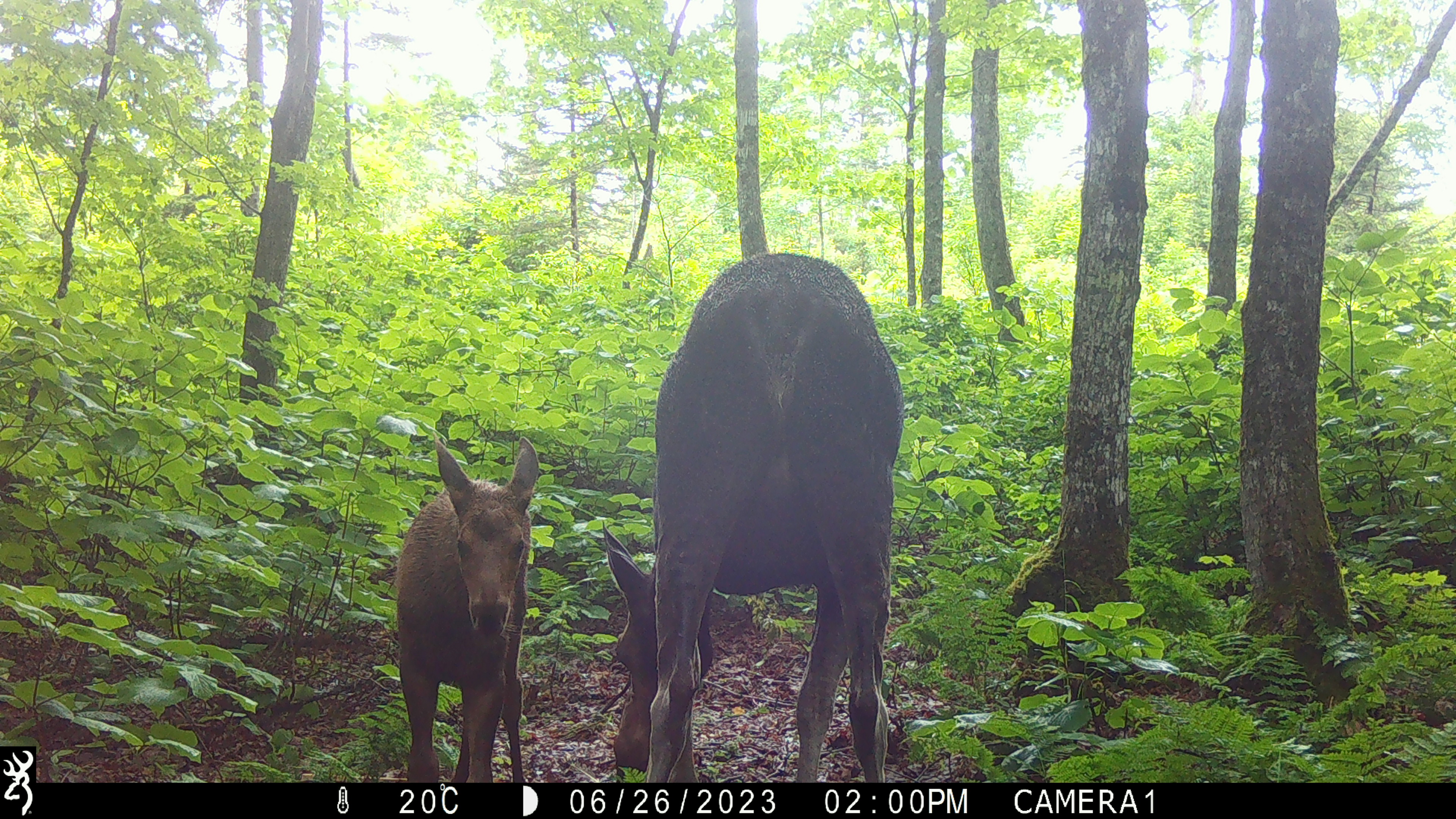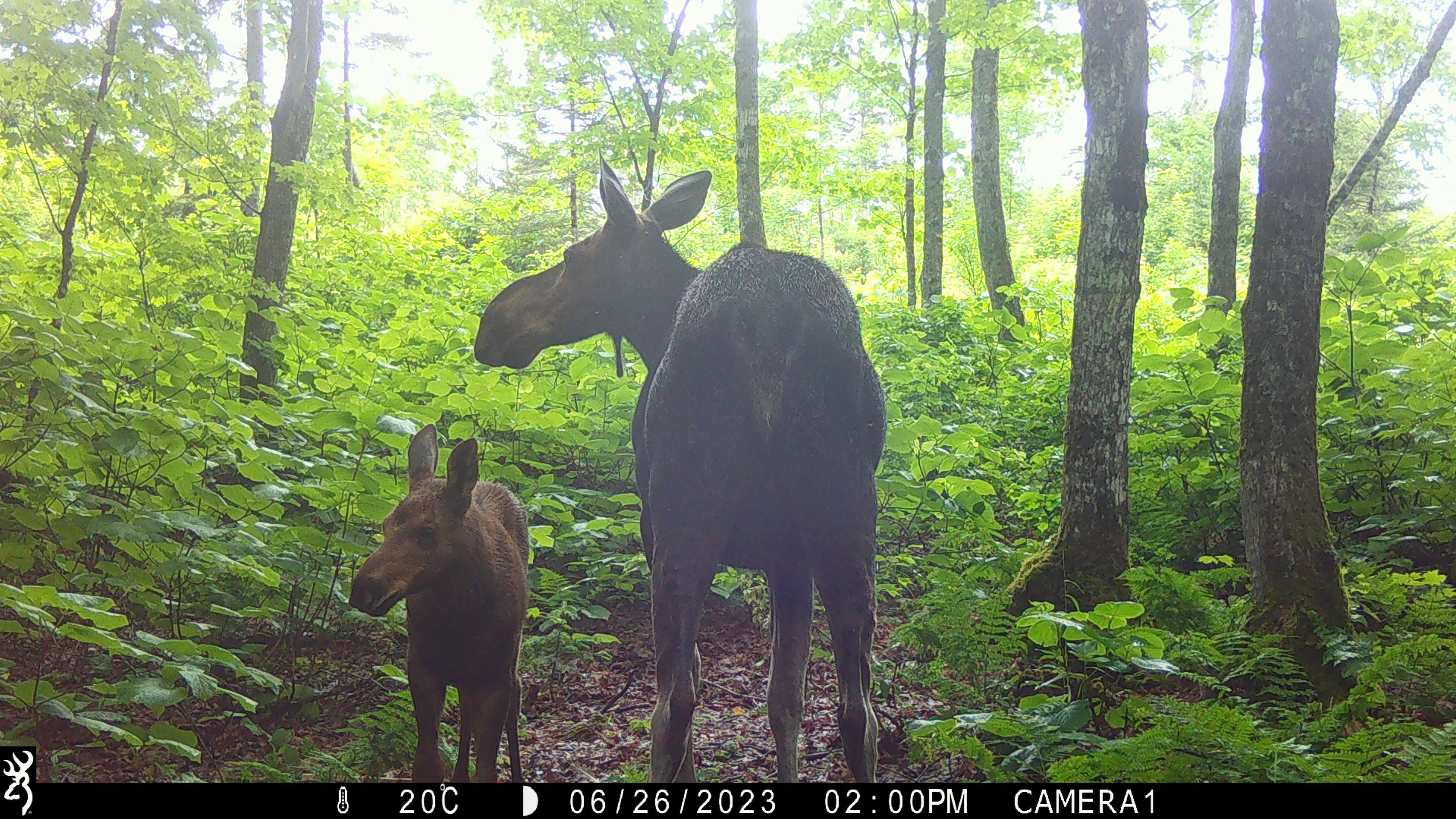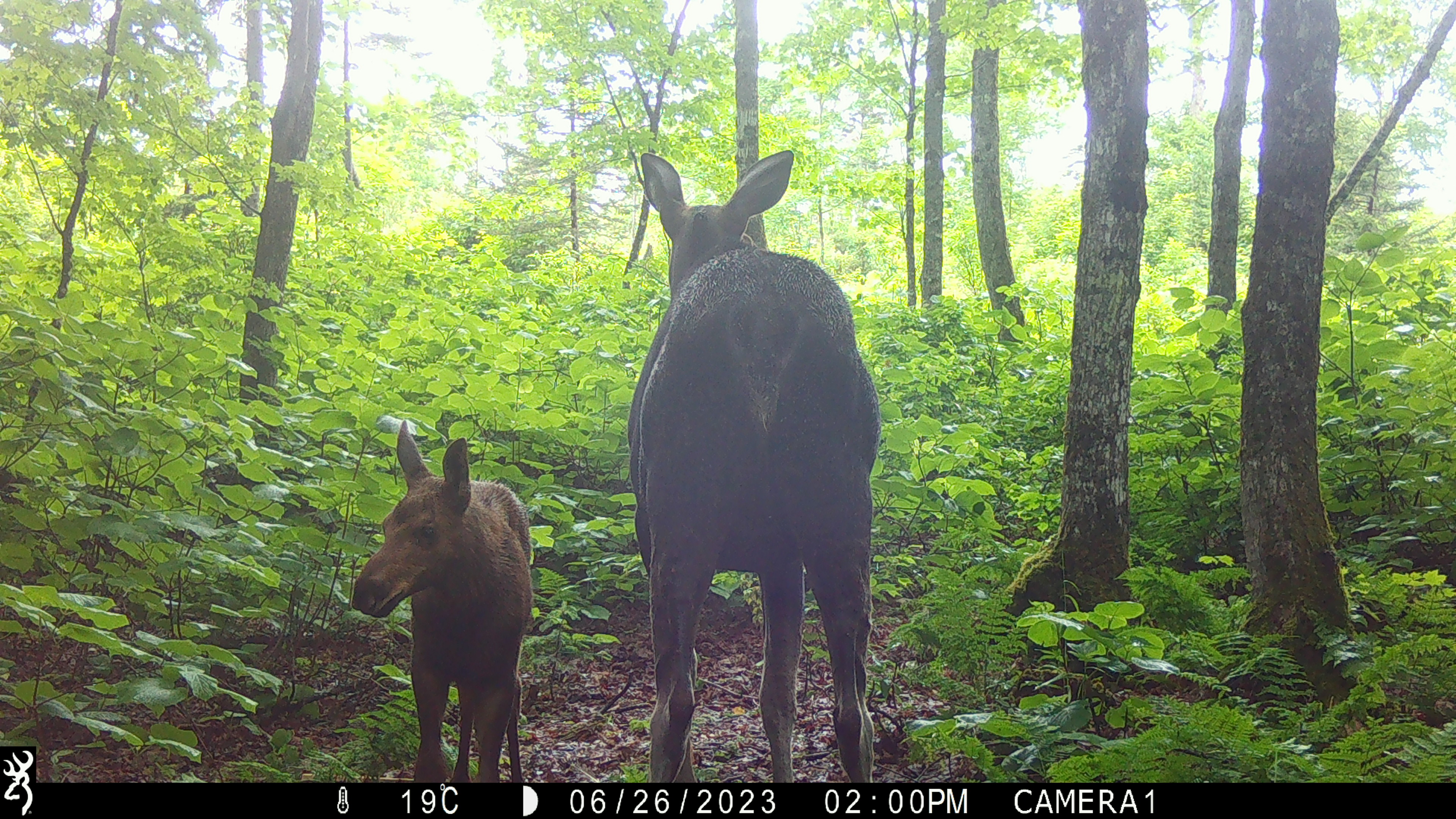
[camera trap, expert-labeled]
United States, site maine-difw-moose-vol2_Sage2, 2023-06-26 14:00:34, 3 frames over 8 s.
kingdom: Animalia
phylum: Chordata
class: Mammalia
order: Artiodactyla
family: Cervidae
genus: Alces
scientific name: Alces alces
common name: moose